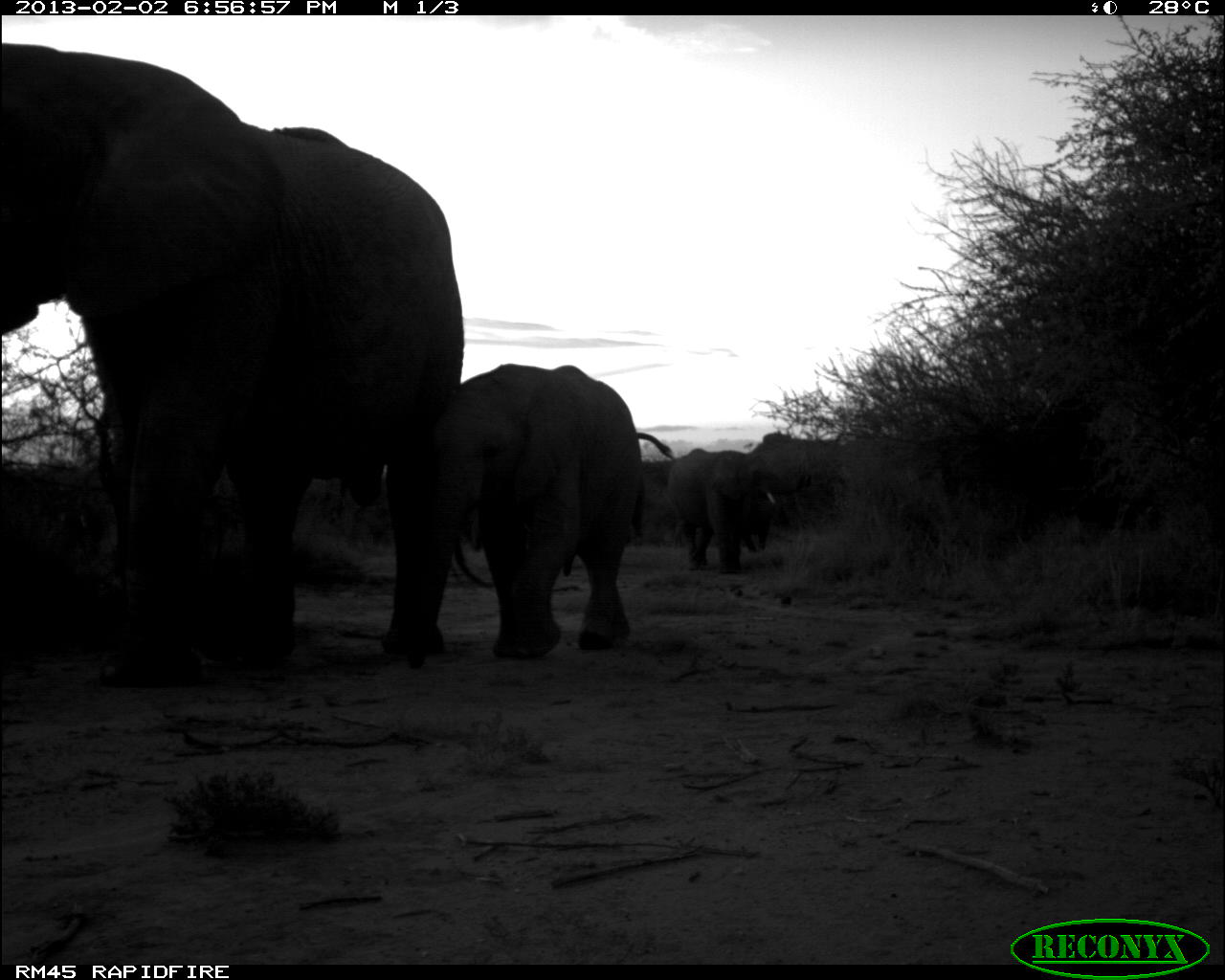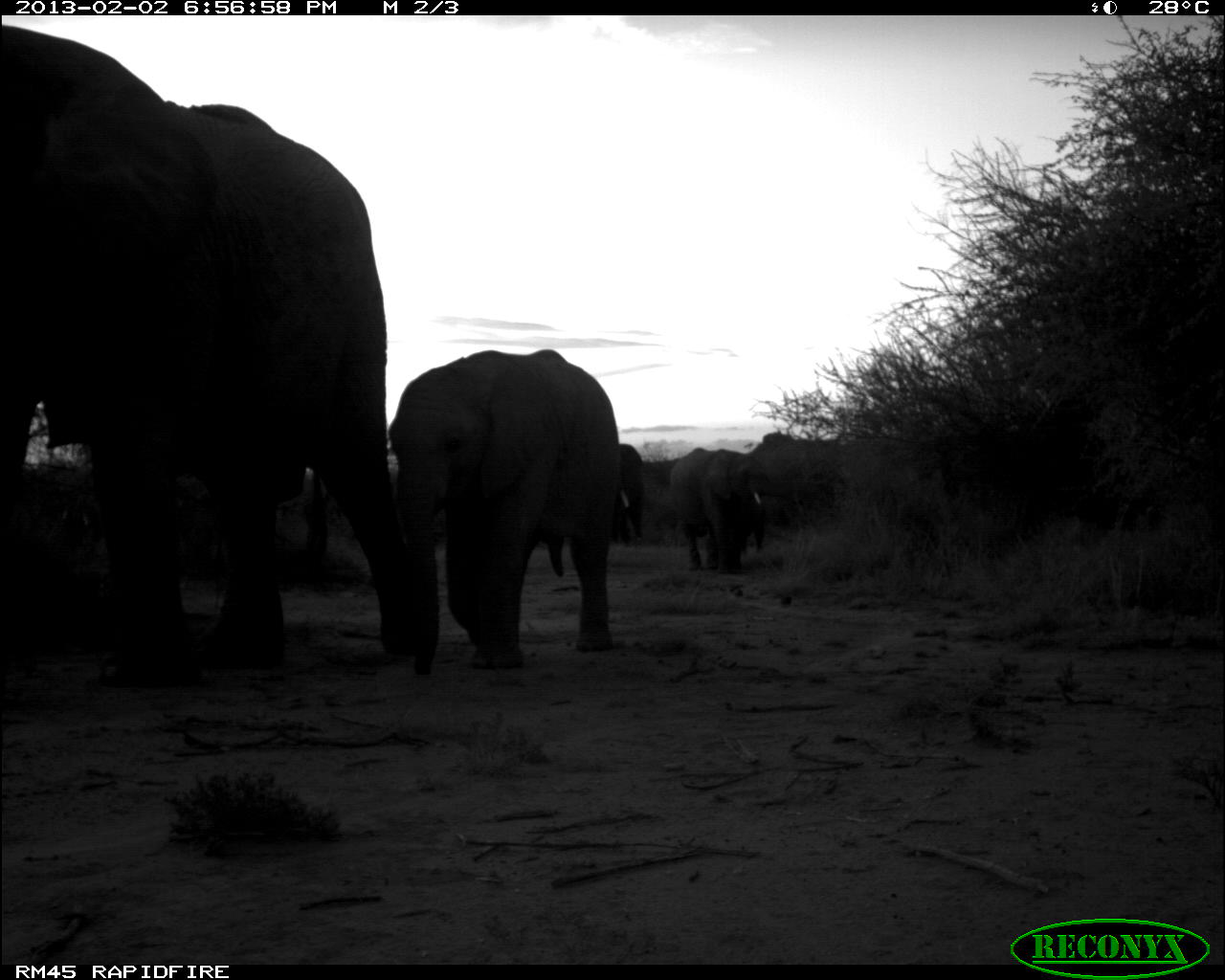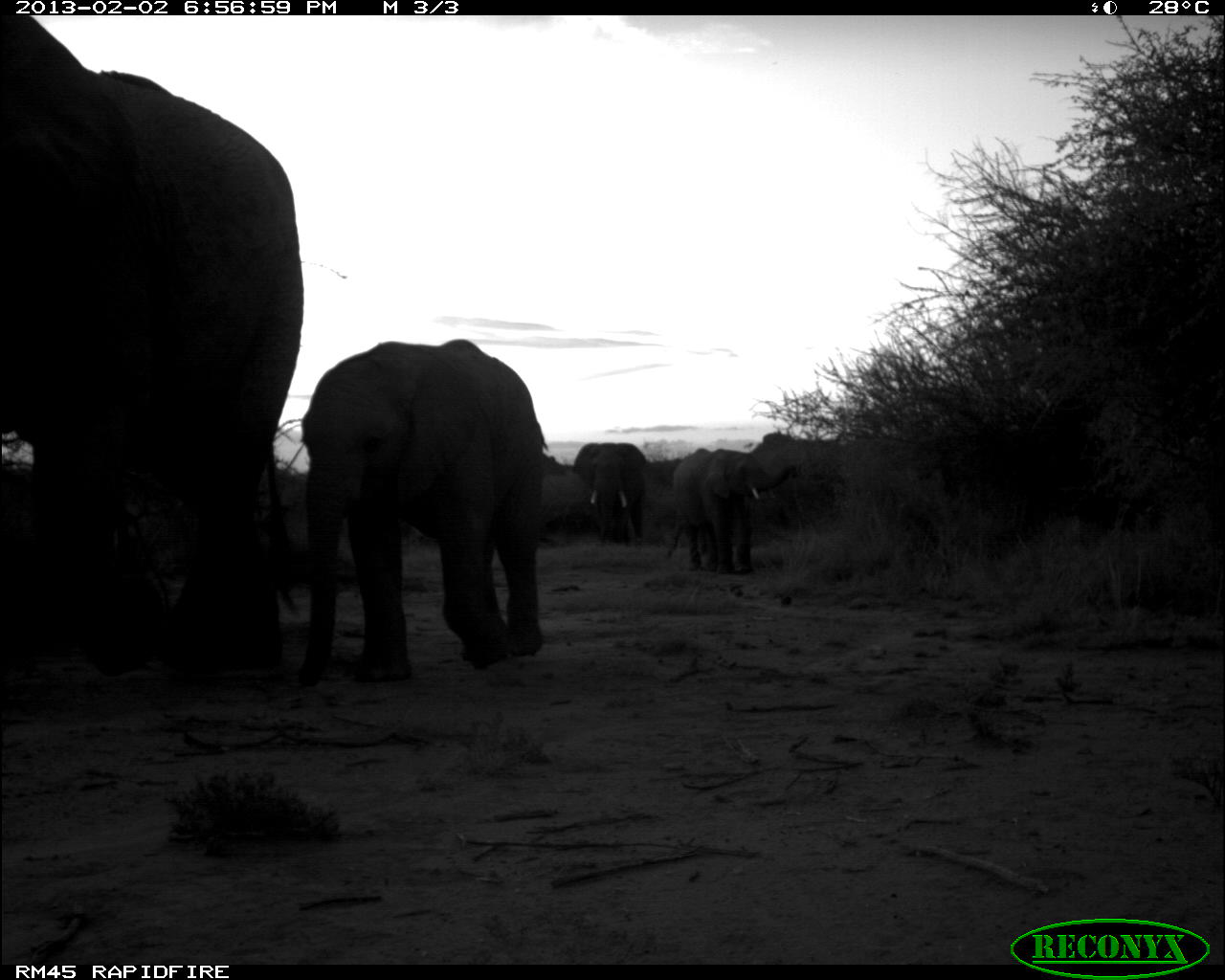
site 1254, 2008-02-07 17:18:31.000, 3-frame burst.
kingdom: Animalia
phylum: Chordata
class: Aves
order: Galliformes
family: Numididae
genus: Acryllium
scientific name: Acryllium vulturinum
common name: vulturine guineafowl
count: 3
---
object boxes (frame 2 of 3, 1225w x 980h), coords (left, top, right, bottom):
acryllium vulturinum: (0, 26, 438, 703); (374, 338, 634, 681); (658, 438, 834, 579); (602, 438, 661, 547)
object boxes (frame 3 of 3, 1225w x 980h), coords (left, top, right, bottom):
acryllium vulturinum: (0, 14, 316, 680); (283, 327, 556, 693); (657, 437, 832, 577); (559, 425, 654, 549)